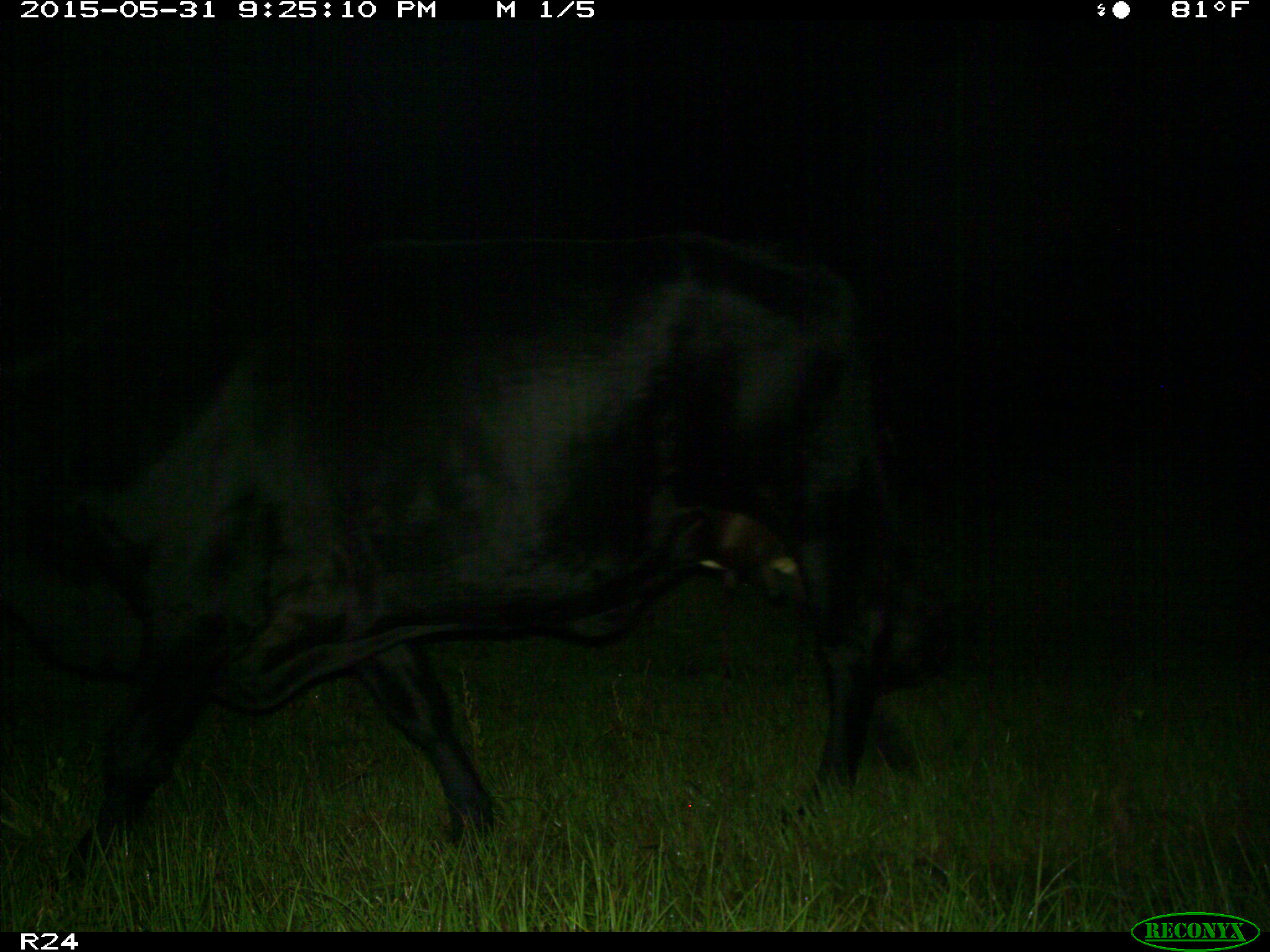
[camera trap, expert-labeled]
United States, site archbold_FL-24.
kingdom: Animalia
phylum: Chordata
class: Mammalia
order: Artiodactyla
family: Bovidae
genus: Bos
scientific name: Bos taurus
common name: domestic cow